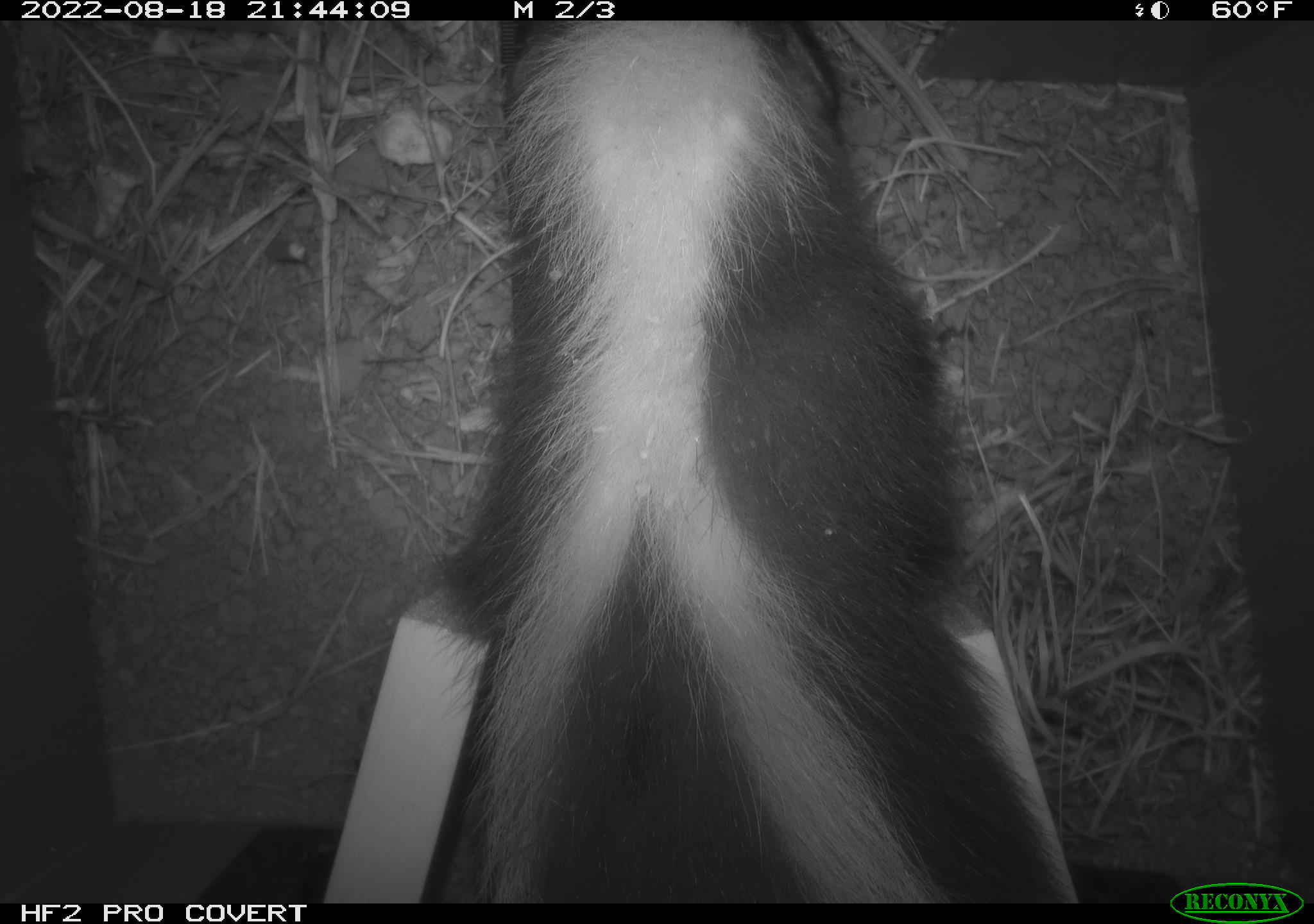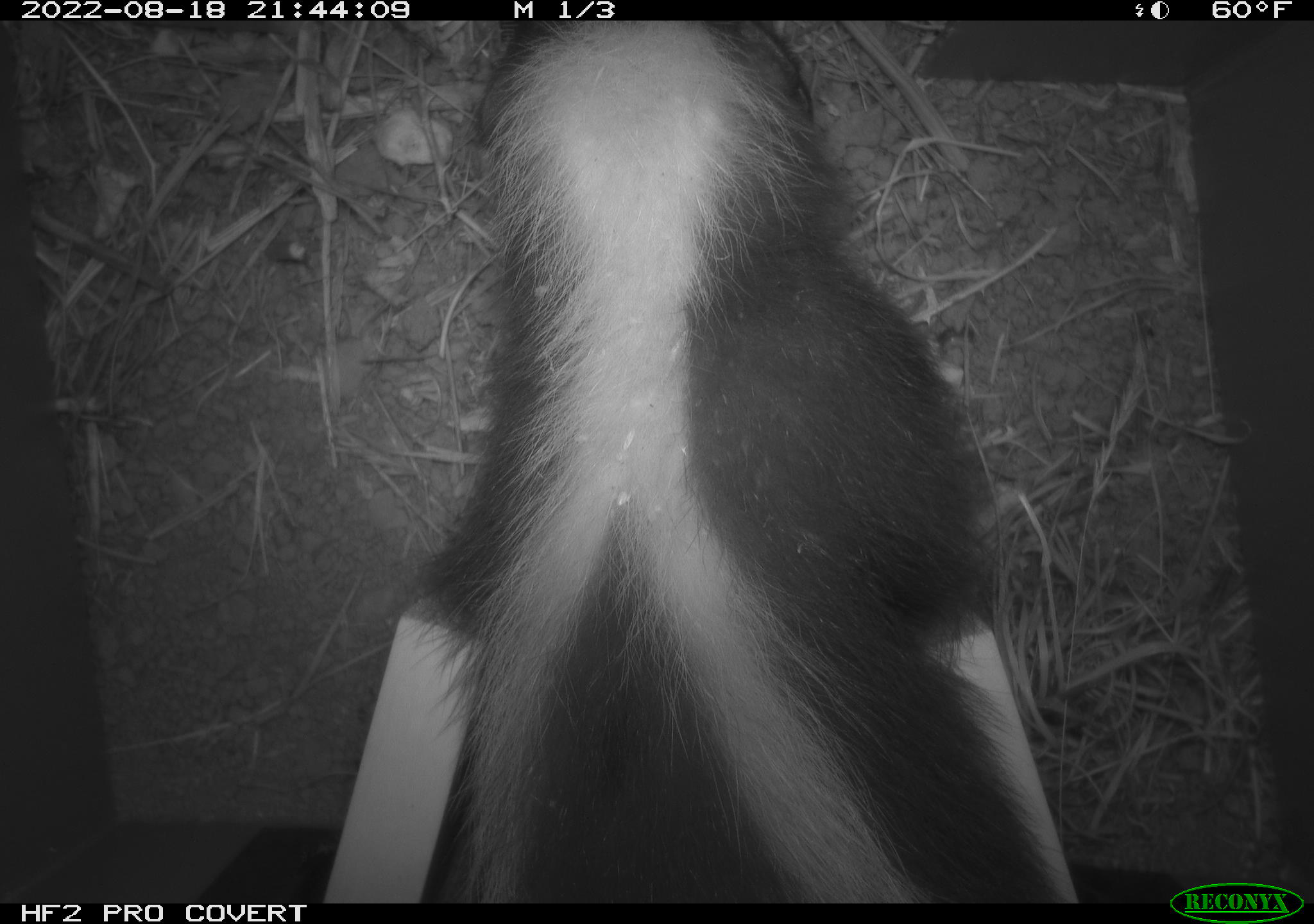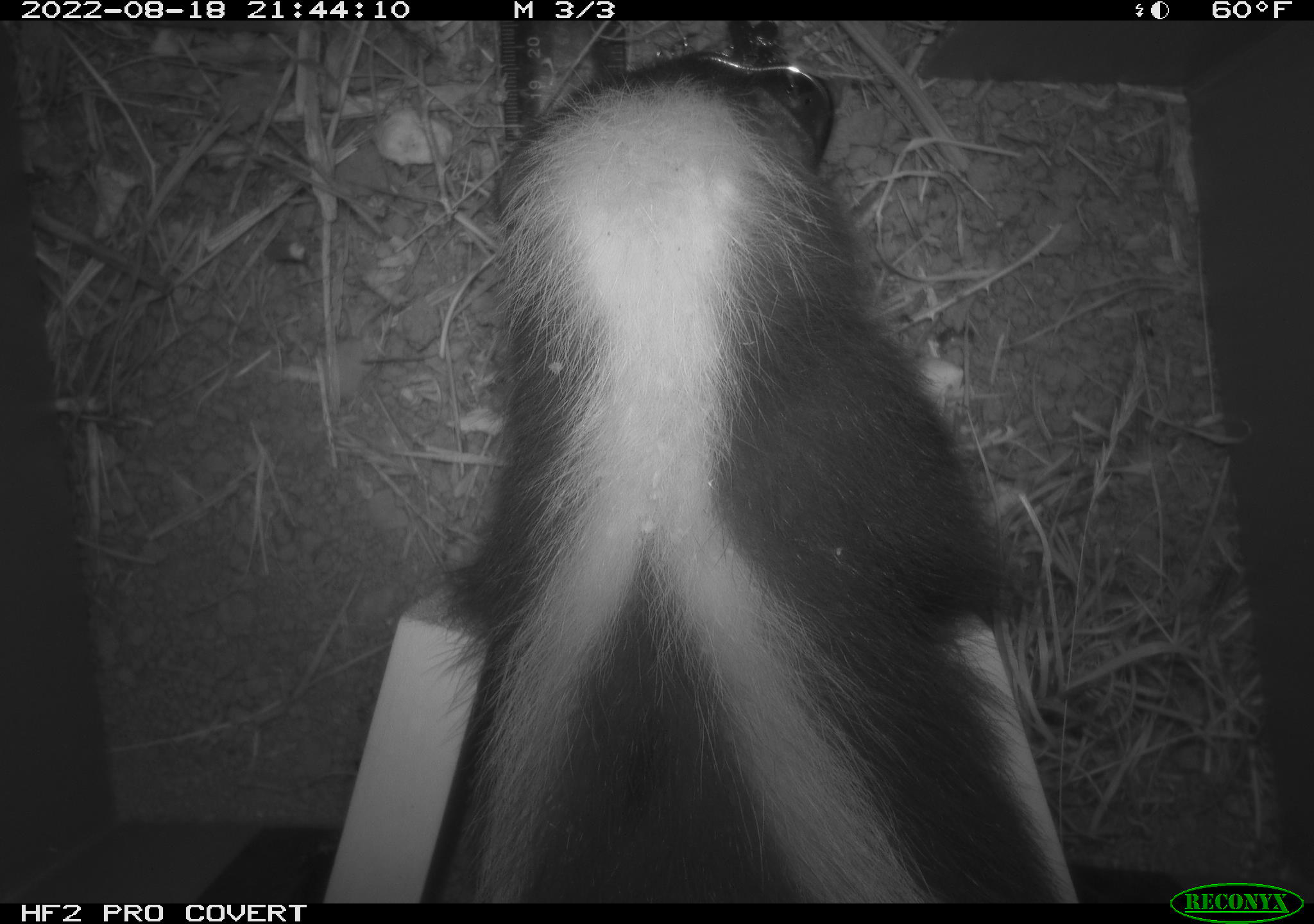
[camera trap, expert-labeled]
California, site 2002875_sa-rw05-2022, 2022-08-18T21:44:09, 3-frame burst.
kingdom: Animalia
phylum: Chordata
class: Mammalia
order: Carnivora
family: Mephitidae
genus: Mephitis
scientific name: Mephitis mephitis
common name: striped skunk